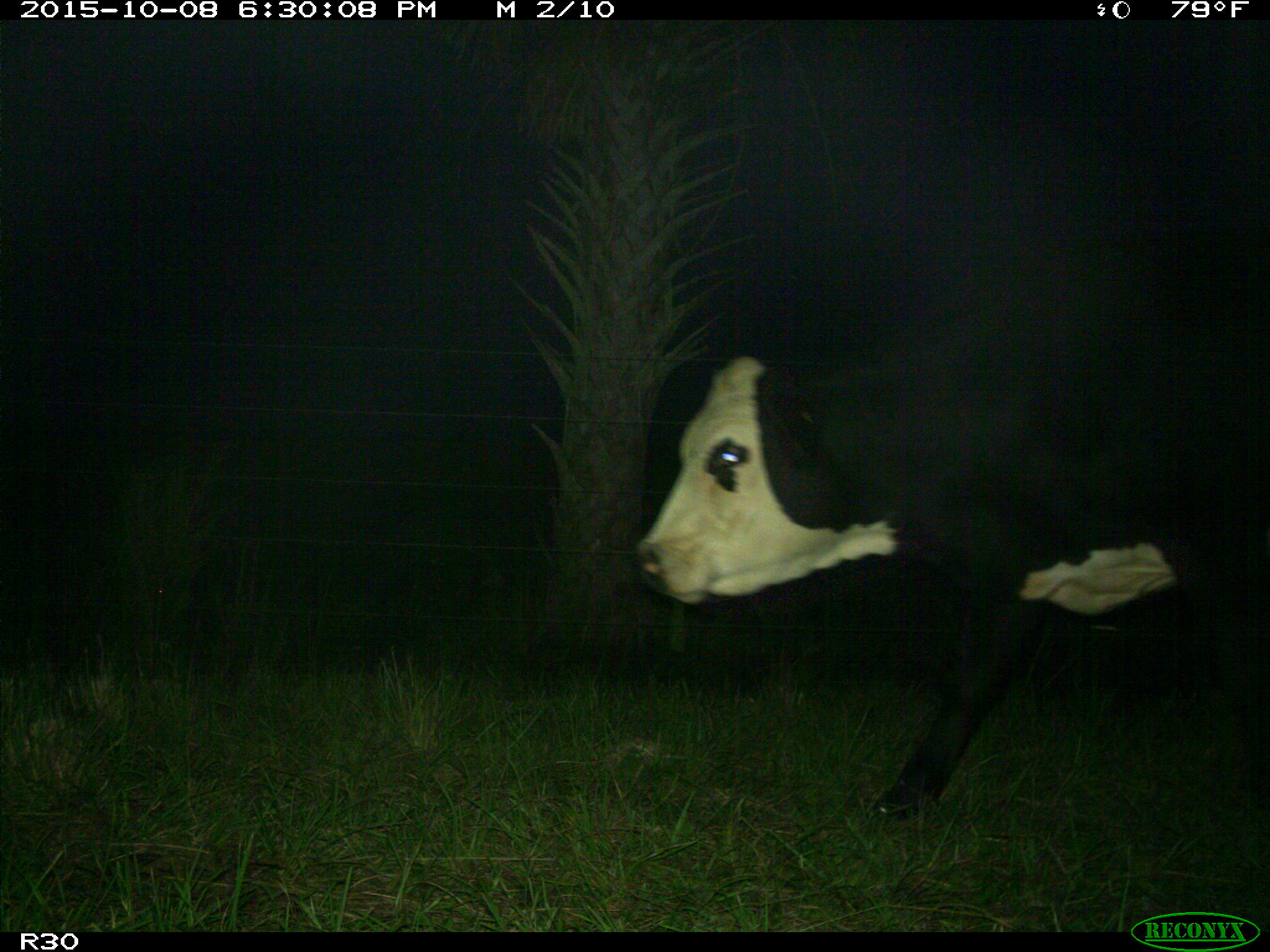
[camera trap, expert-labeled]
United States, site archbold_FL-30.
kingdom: Animalia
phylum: Chordata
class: Mammalia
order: Artiodactyla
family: Bovidae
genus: Bos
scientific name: Bos taurus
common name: domestic cow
Bos taurus (domestic cow).